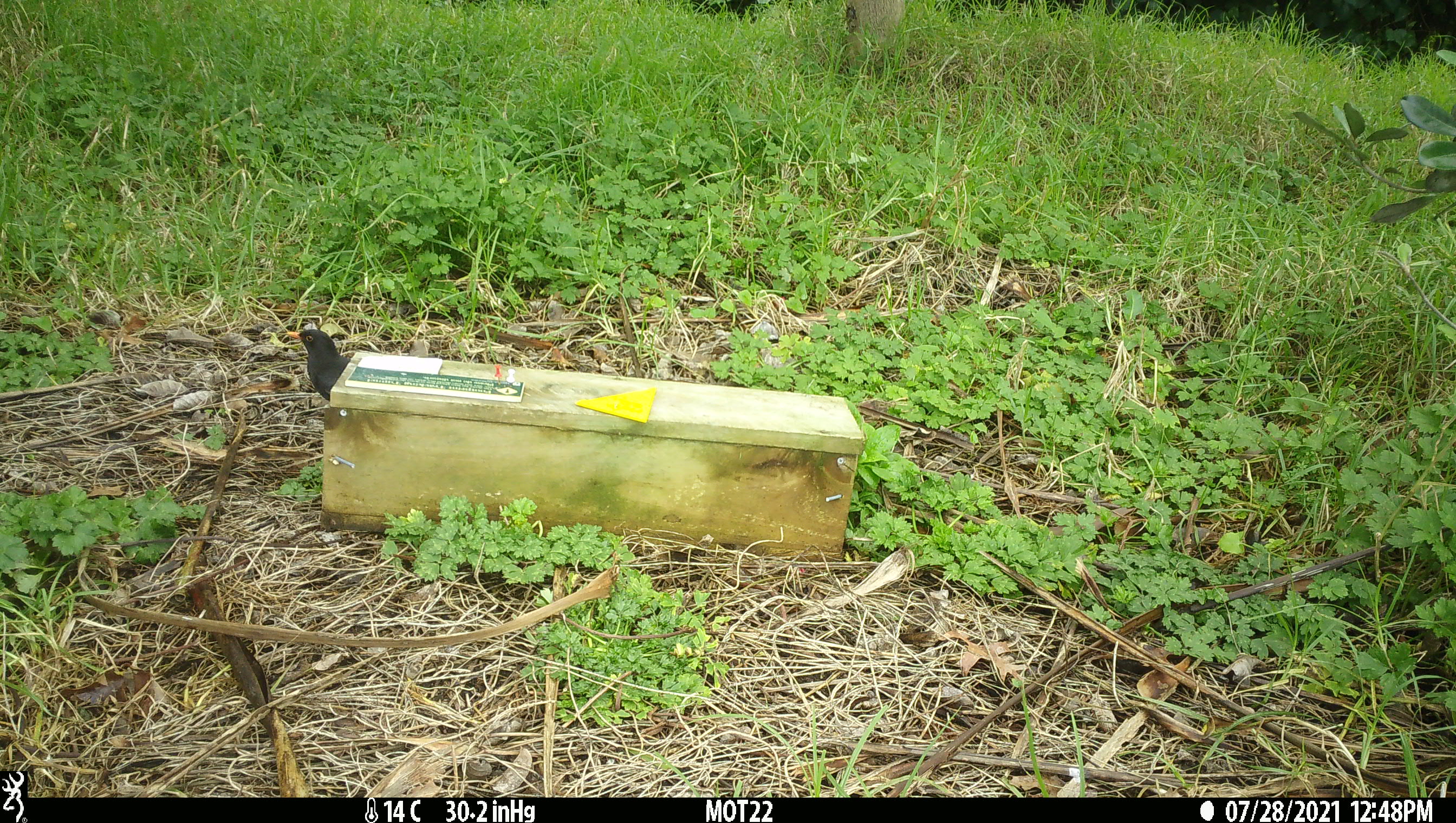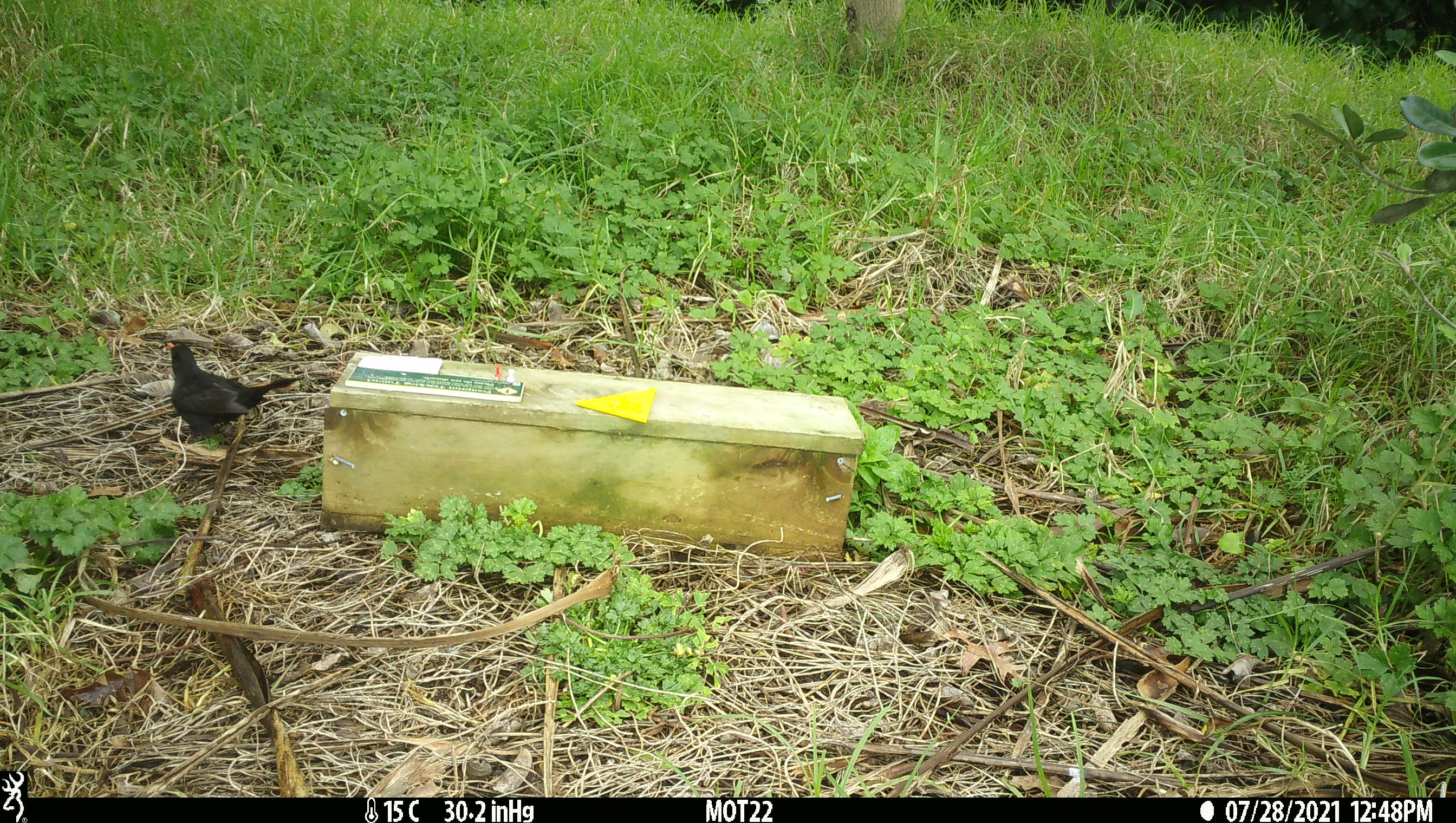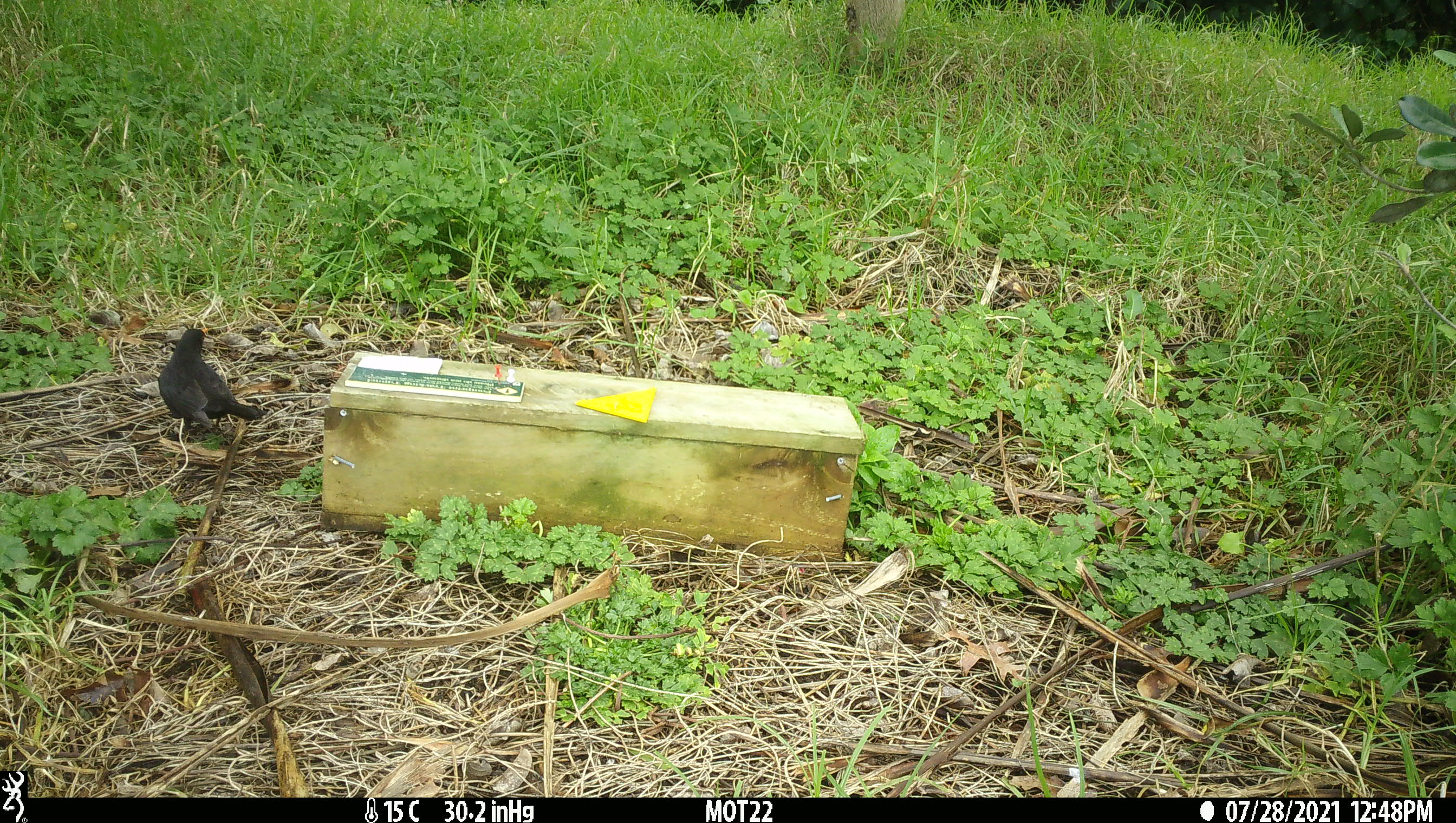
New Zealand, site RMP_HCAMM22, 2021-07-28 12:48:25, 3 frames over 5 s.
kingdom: Animalia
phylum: Chordata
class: Aves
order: Passeriformes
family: Turdidae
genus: Turdus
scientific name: Turdus merula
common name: eurasian blackbird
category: blackbird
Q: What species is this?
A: Blackbird (eurasian blackbird) (Turdus merula).